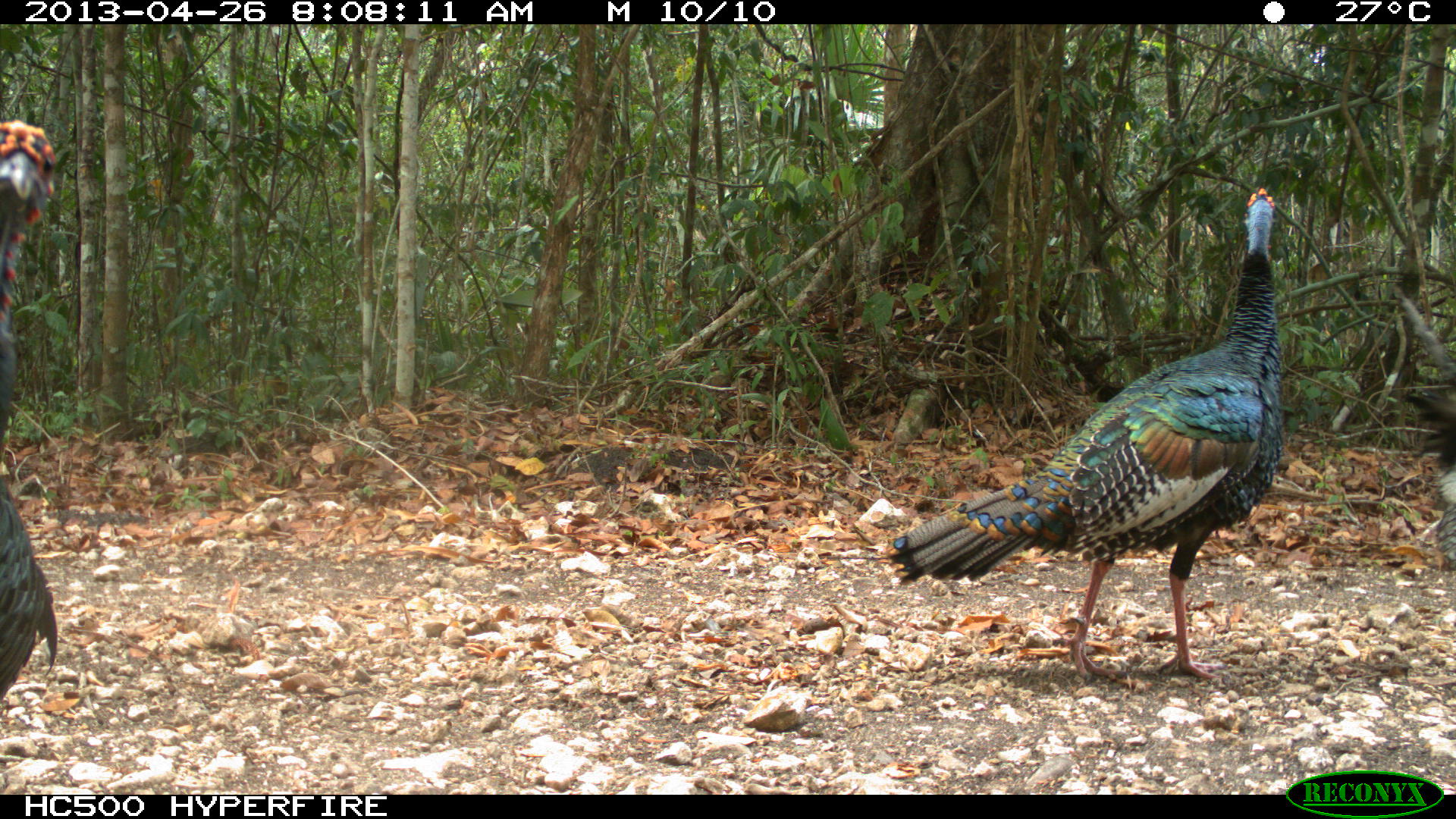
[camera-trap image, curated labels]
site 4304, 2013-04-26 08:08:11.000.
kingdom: Animalia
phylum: Chordata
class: Aves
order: Galliformes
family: Phasianidae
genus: Meleagris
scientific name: Meleagris ocellata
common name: ocellated turkey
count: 3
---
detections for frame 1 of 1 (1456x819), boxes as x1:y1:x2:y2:
meleagris ocellata: 886:185:1284:688; 0:117:59:700; 1399:361:1455:576